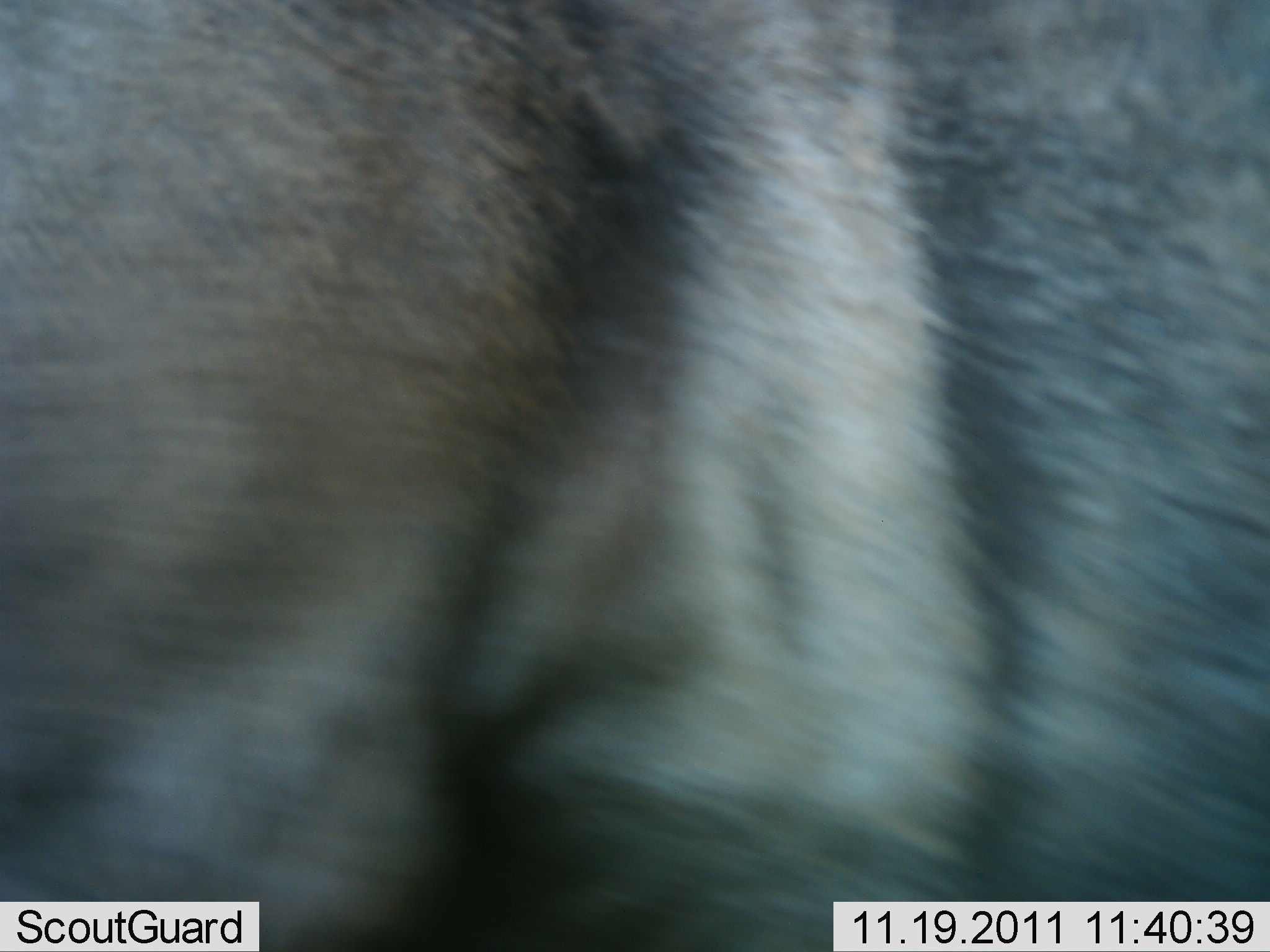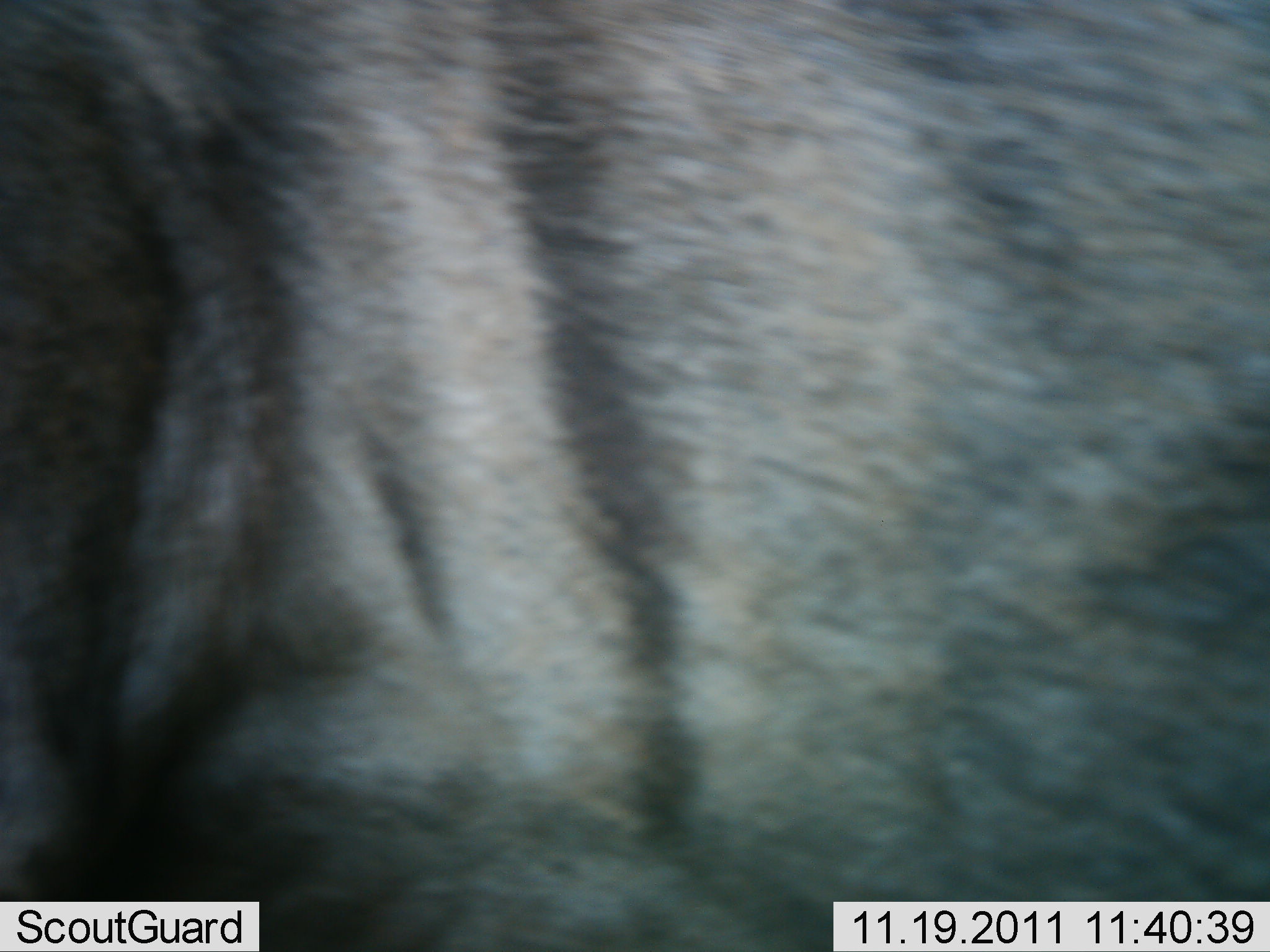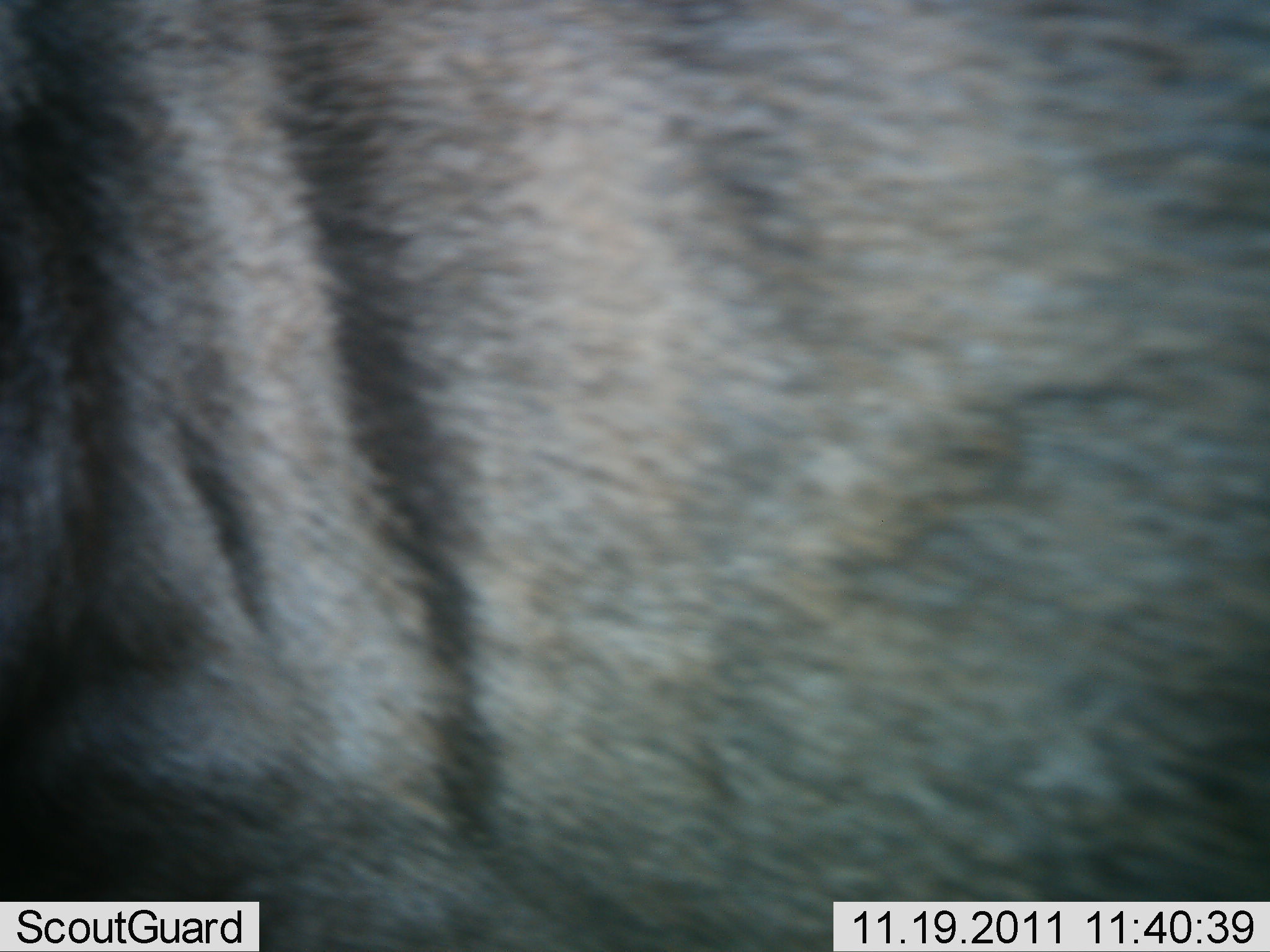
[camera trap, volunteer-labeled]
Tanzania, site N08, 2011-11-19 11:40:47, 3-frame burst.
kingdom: Animalia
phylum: Chordata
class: Mammalia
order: Artiodactyla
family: Bovidae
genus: Connochaetes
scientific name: Connochaetes taurinus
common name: blue wildebeest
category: wildebeest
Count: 1.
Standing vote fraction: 44%.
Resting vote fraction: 0%.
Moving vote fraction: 56%.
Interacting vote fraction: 0%.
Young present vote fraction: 0%.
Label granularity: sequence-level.